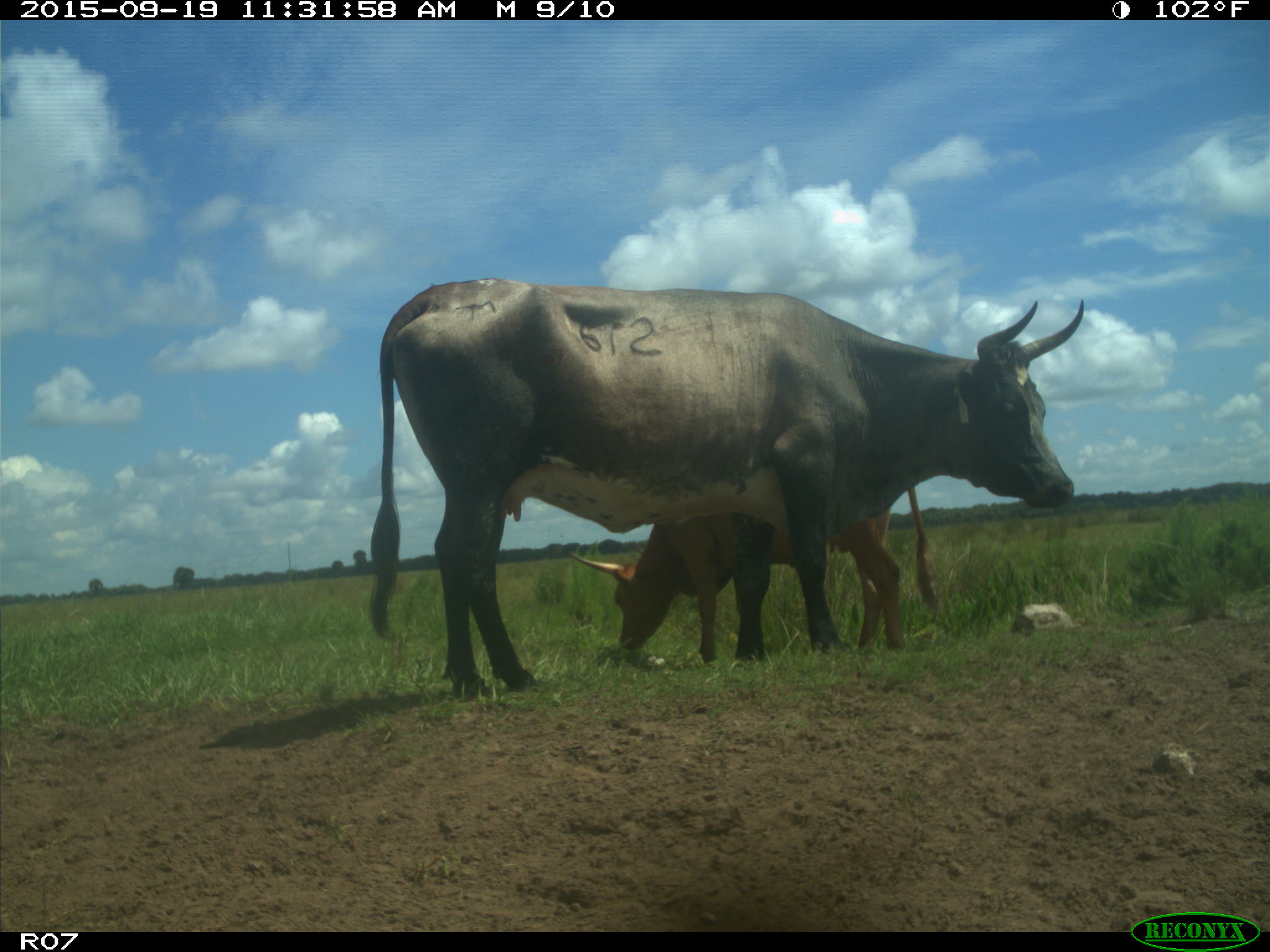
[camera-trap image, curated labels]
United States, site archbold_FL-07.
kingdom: Animalia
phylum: Chordata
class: Mammalia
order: Artiodactyla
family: Bovidae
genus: Bos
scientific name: Bos taurus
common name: domestic cow